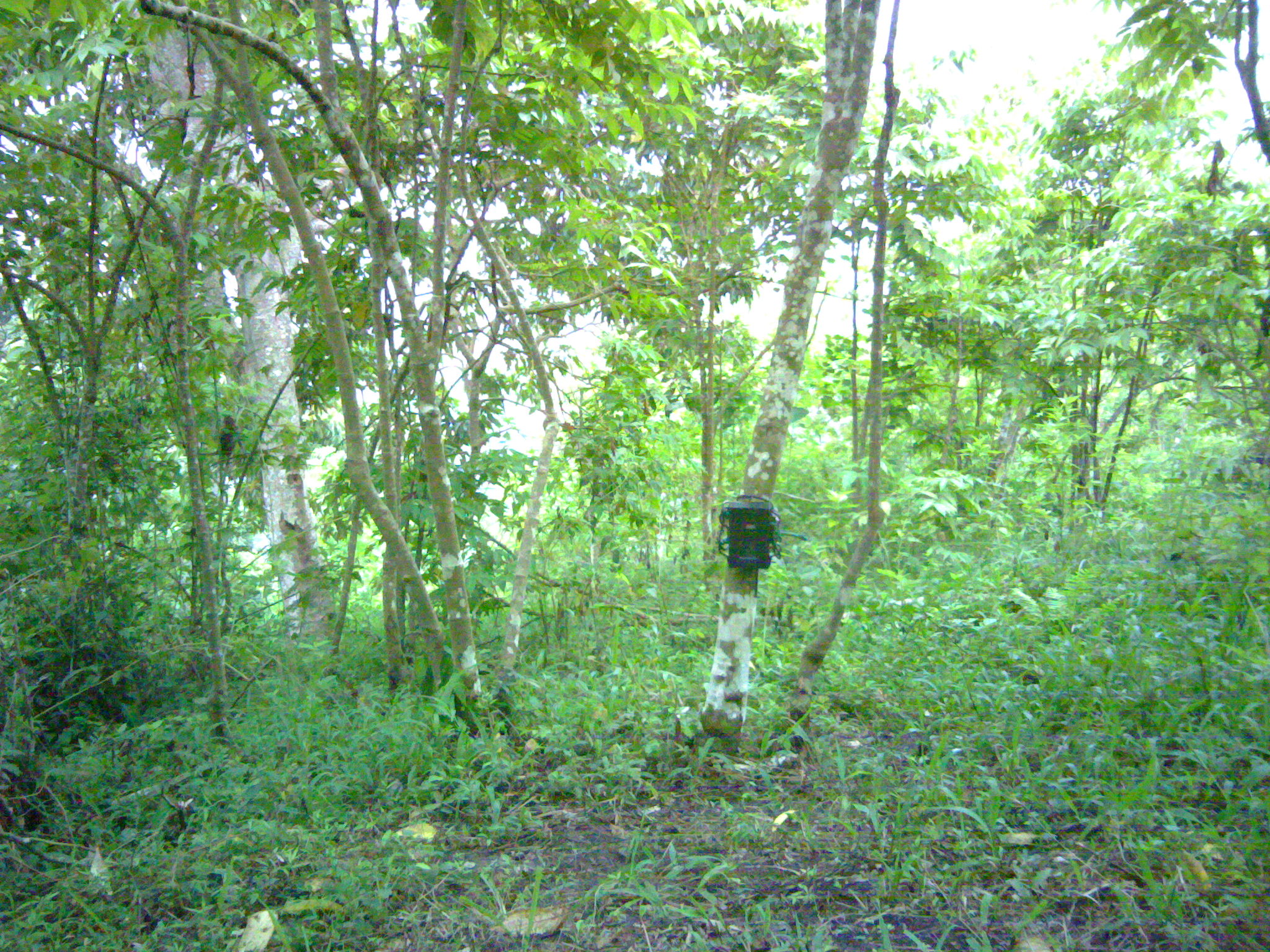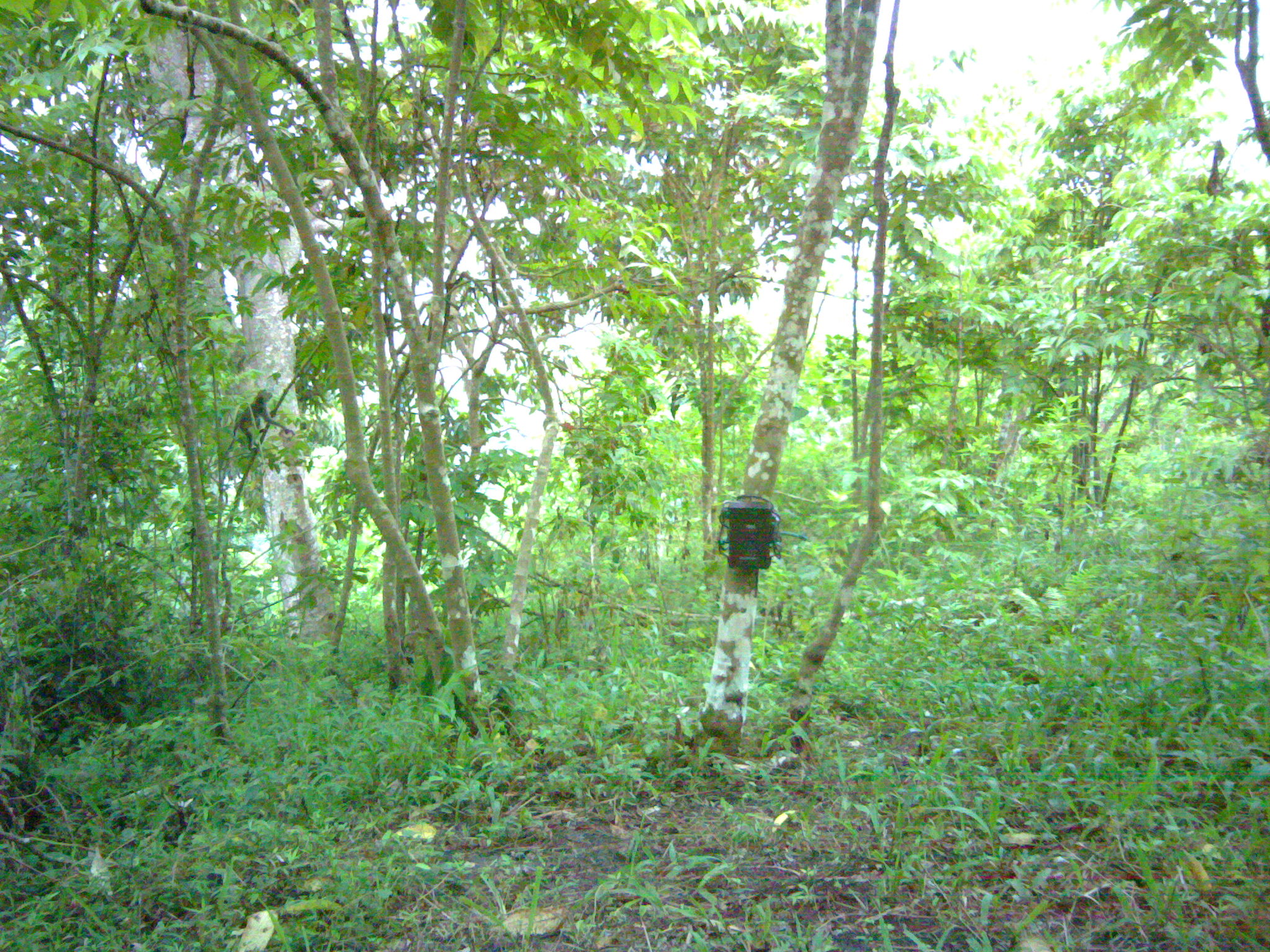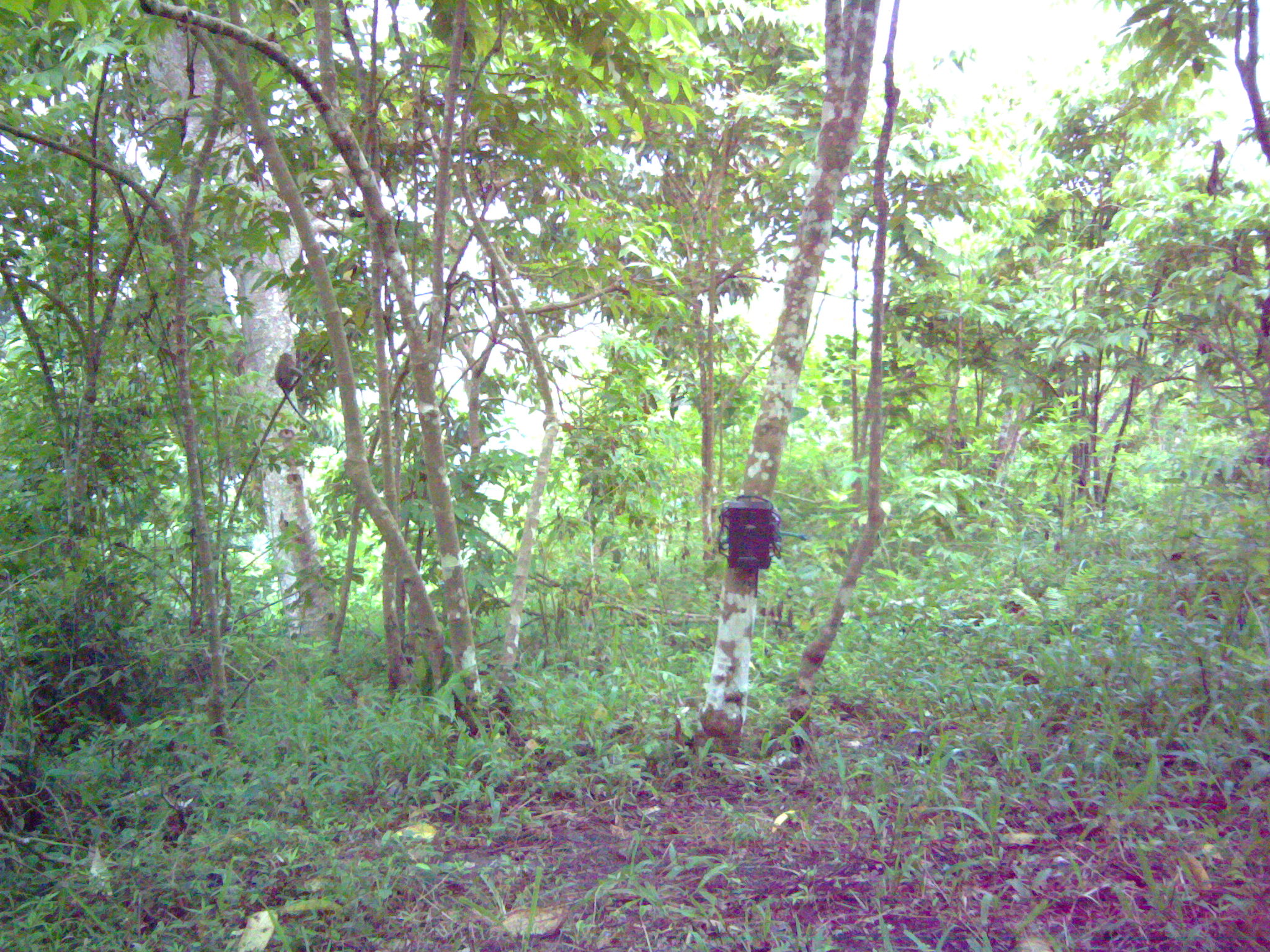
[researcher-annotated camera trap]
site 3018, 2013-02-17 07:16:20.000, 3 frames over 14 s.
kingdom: Animalia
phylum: Chordata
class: Mammalia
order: Primates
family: Cercopithecidae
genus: Macaca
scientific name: Macaca fascicularis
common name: crab-eating macaque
Macaca fascicularis (crab-eating macaque), count 2.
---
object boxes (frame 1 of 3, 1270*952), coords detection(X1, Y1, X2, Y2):
macaca fascicularis: detection(218, 415, 246, 482)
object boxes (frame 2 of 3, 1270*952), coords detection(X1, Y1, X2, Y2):
macaca fascicularis: detection(224, 389, 295, 452)